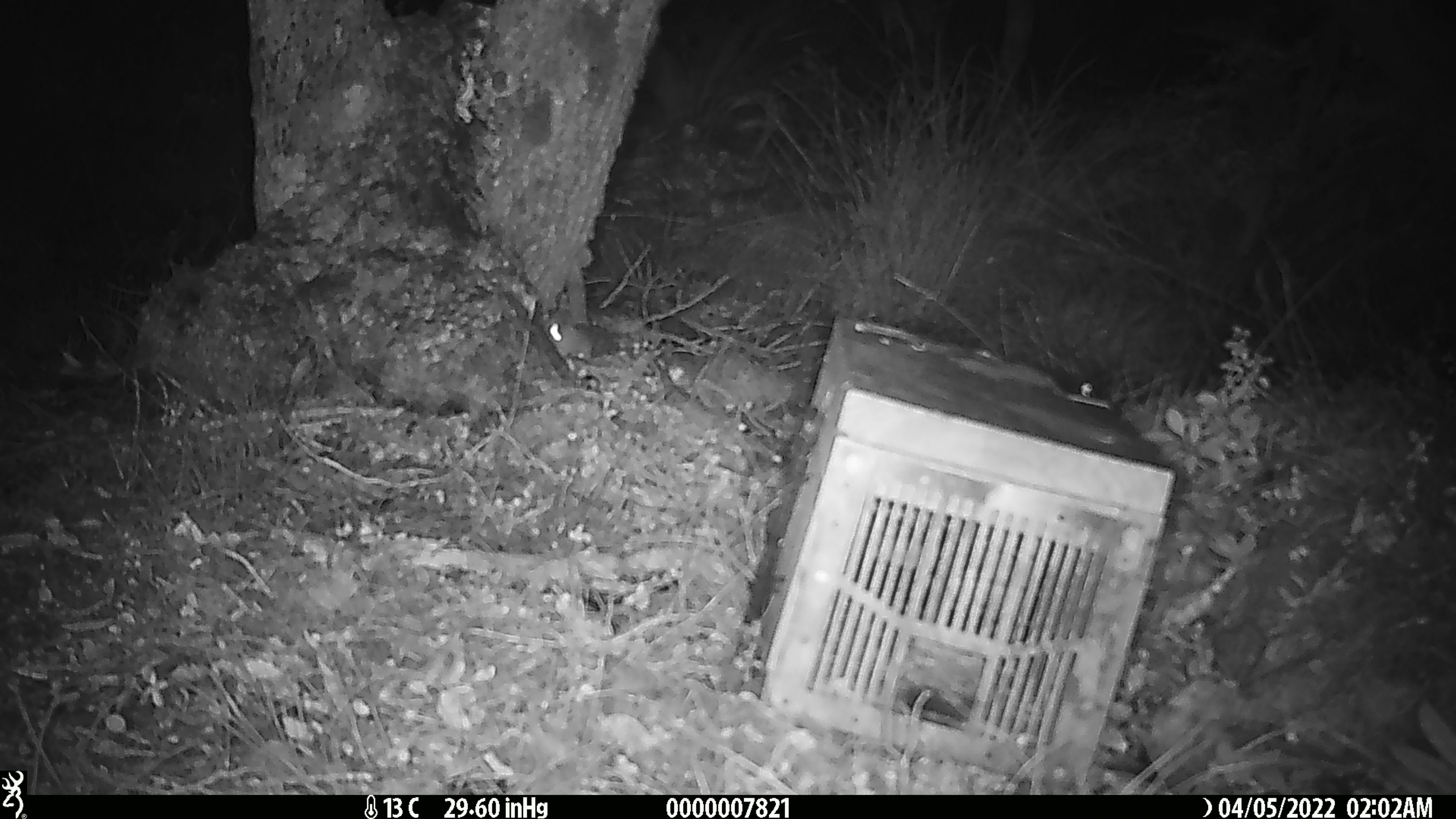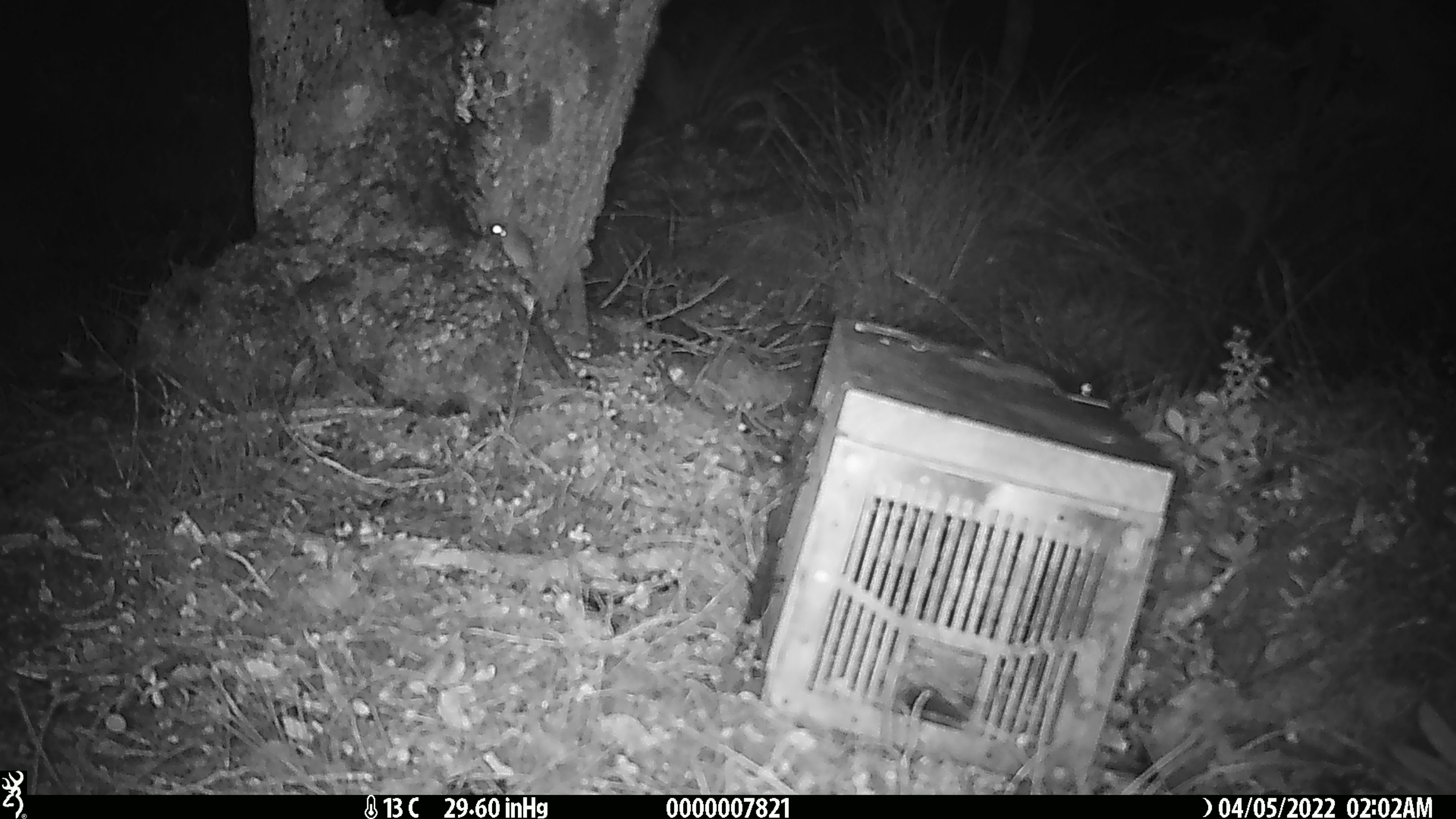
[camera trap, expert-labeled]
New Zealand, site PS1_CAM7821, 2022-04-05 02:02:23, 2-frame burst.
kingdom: Animalia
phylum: Chordata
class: Mammalia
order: Rodentia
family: Muridae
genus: Mus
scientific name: Mus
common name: mouse